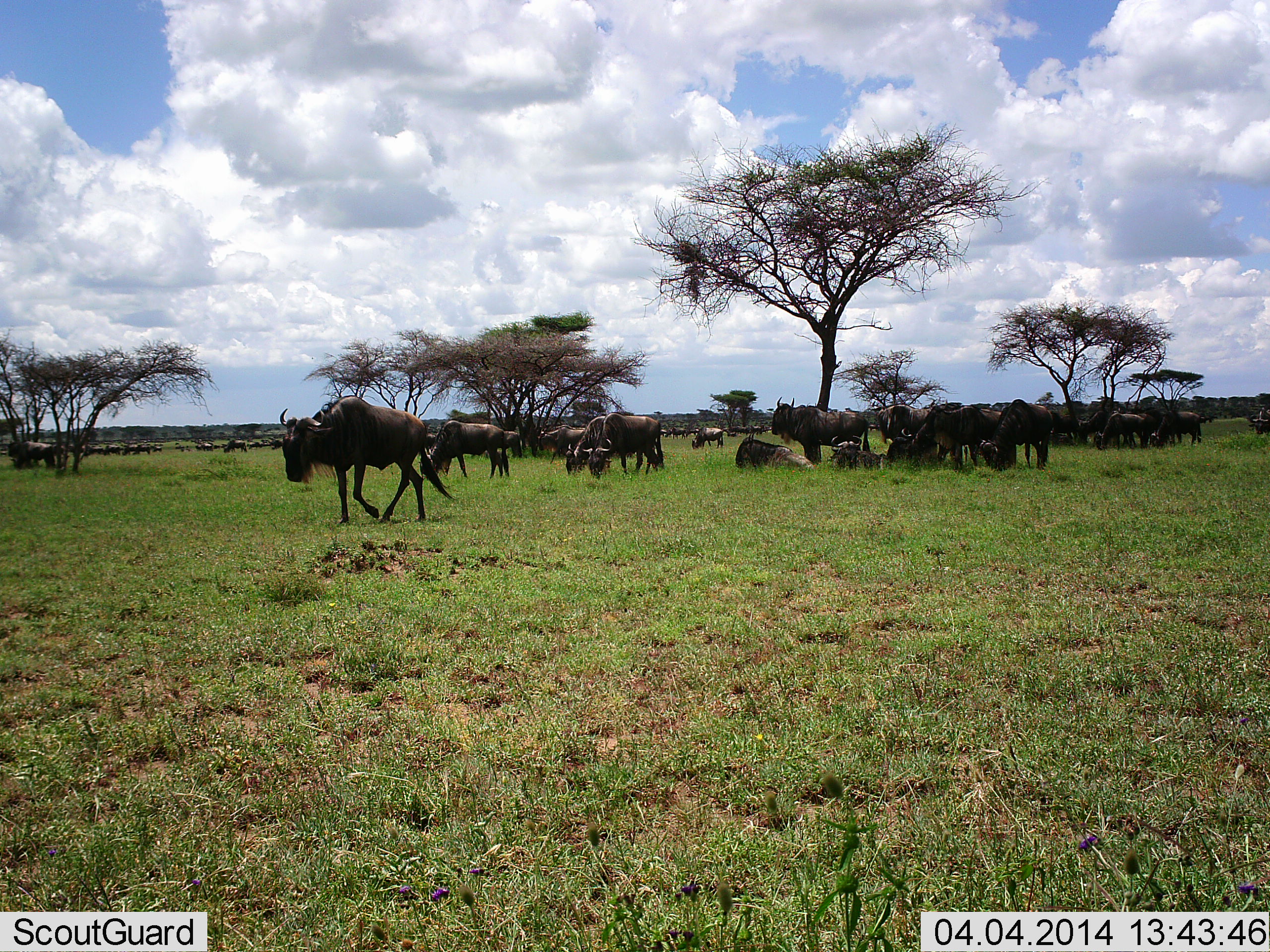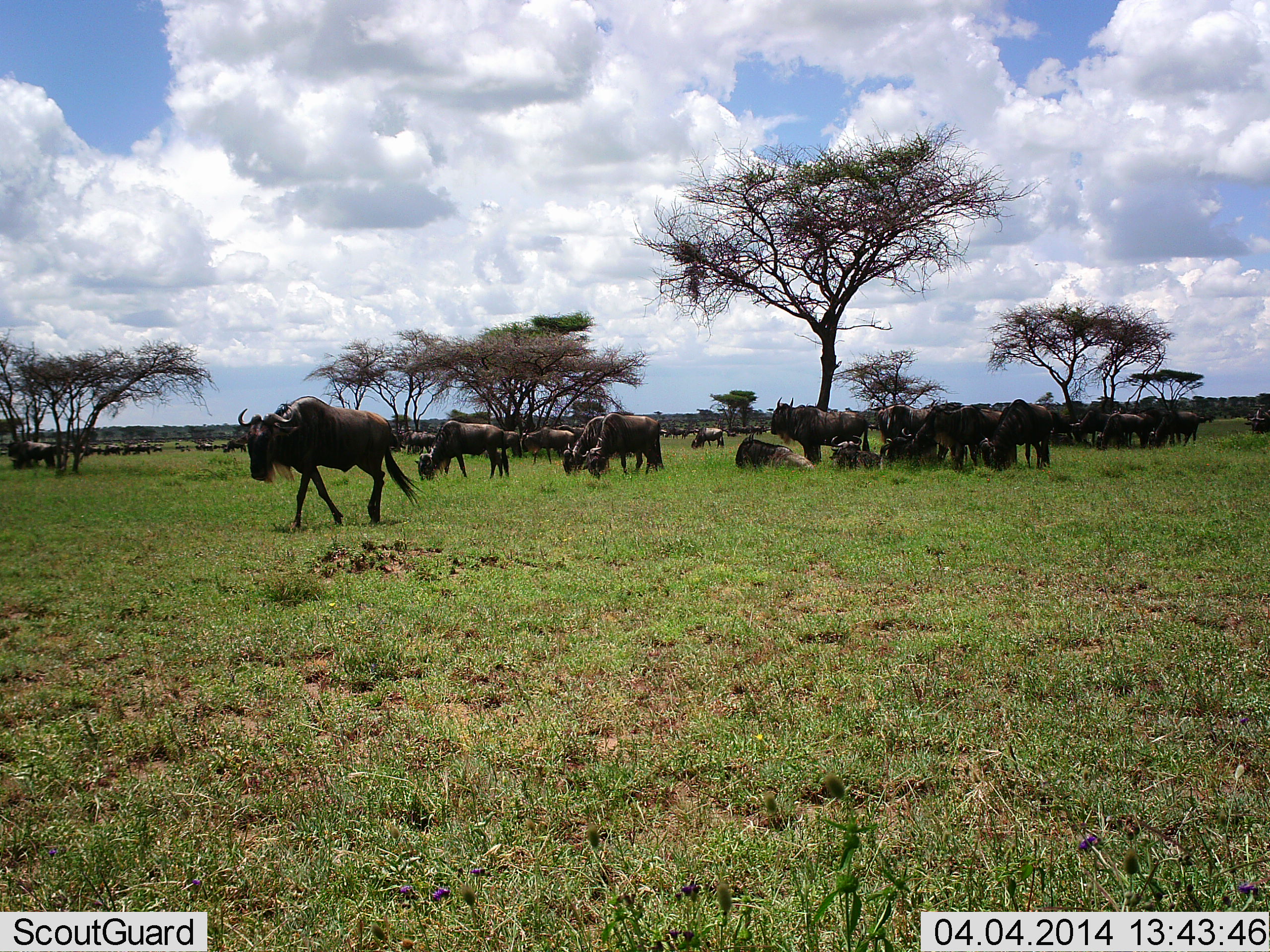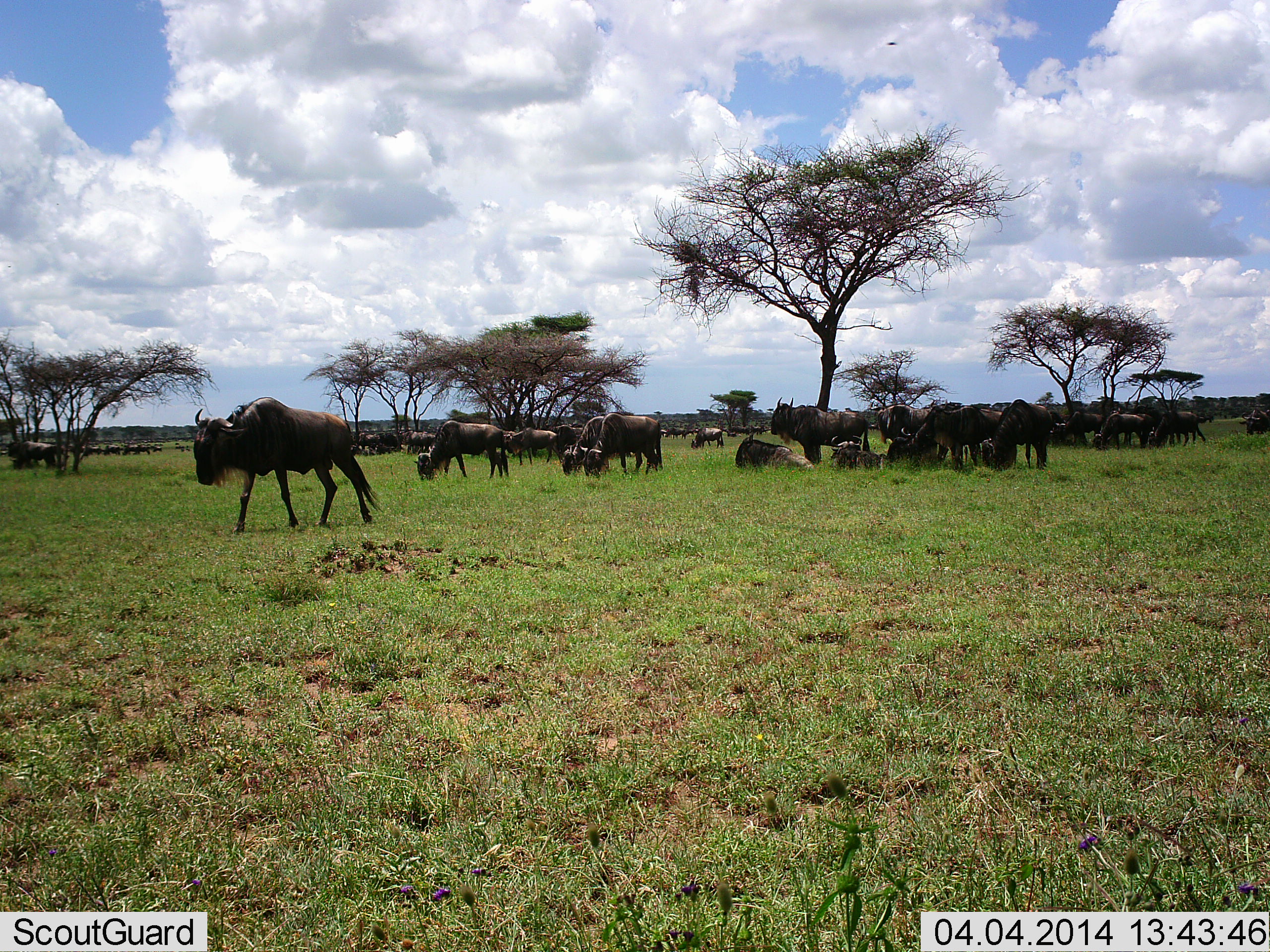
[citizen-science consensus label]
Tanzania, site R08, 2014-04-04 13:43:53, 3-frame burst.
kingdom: Animalia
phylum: Chordata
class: Mammalia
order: Artiodactyla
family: Bovidae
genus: Connochaetes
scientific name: Connochaetes taurinus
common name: blue wildebeest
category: wildebeest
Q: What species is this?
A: Wildebeest (blue wildebeest) (Connochaetes taurinus).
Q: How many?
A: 51+.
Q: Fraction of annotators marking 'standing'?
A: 70%.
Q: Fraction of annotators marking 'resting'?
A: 80%.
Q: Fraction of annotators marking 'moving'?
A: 80%.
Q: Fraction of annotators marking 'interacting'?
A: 30%.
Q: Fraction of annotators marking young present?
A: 0%.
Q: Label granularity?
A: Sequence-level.